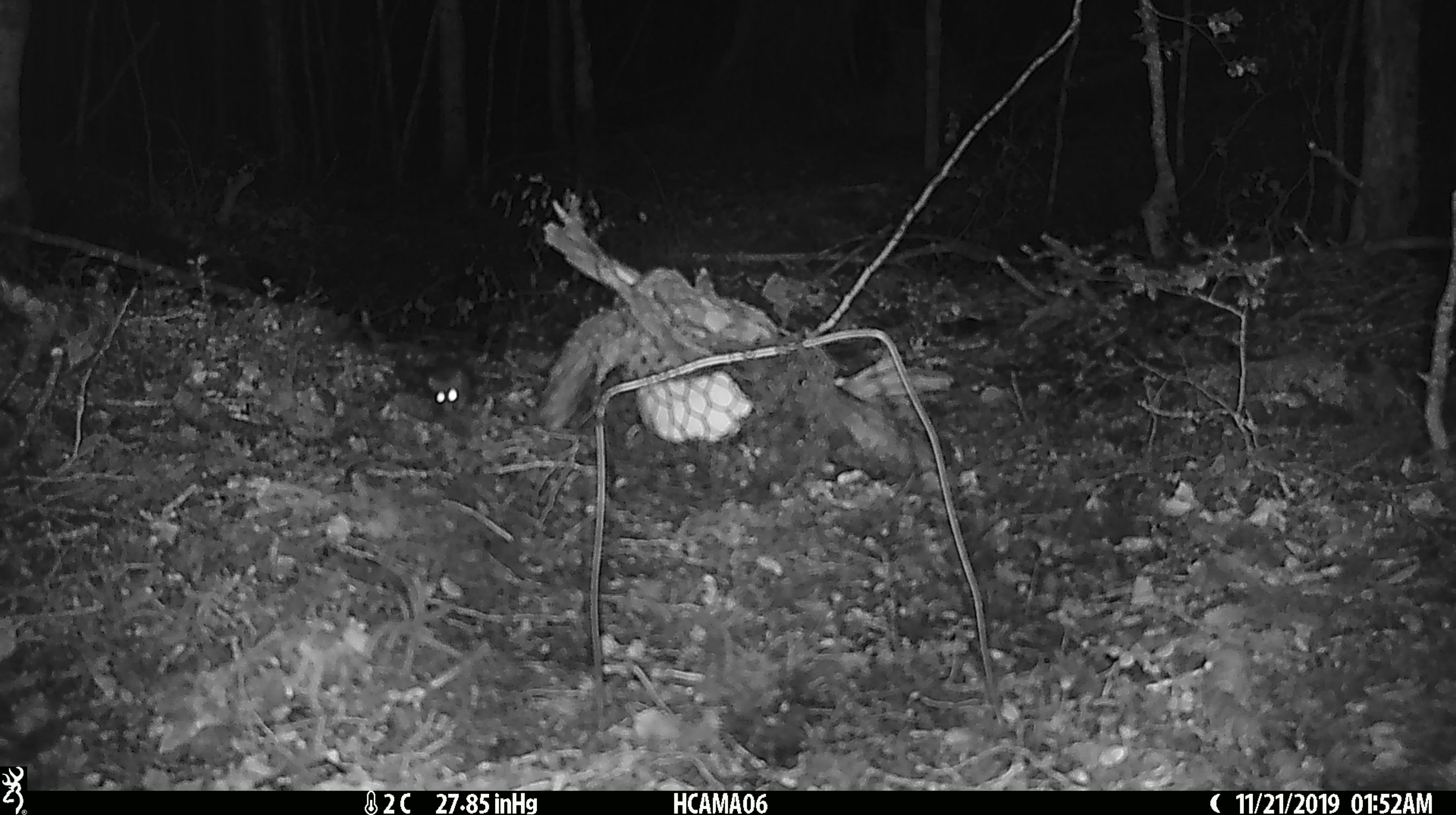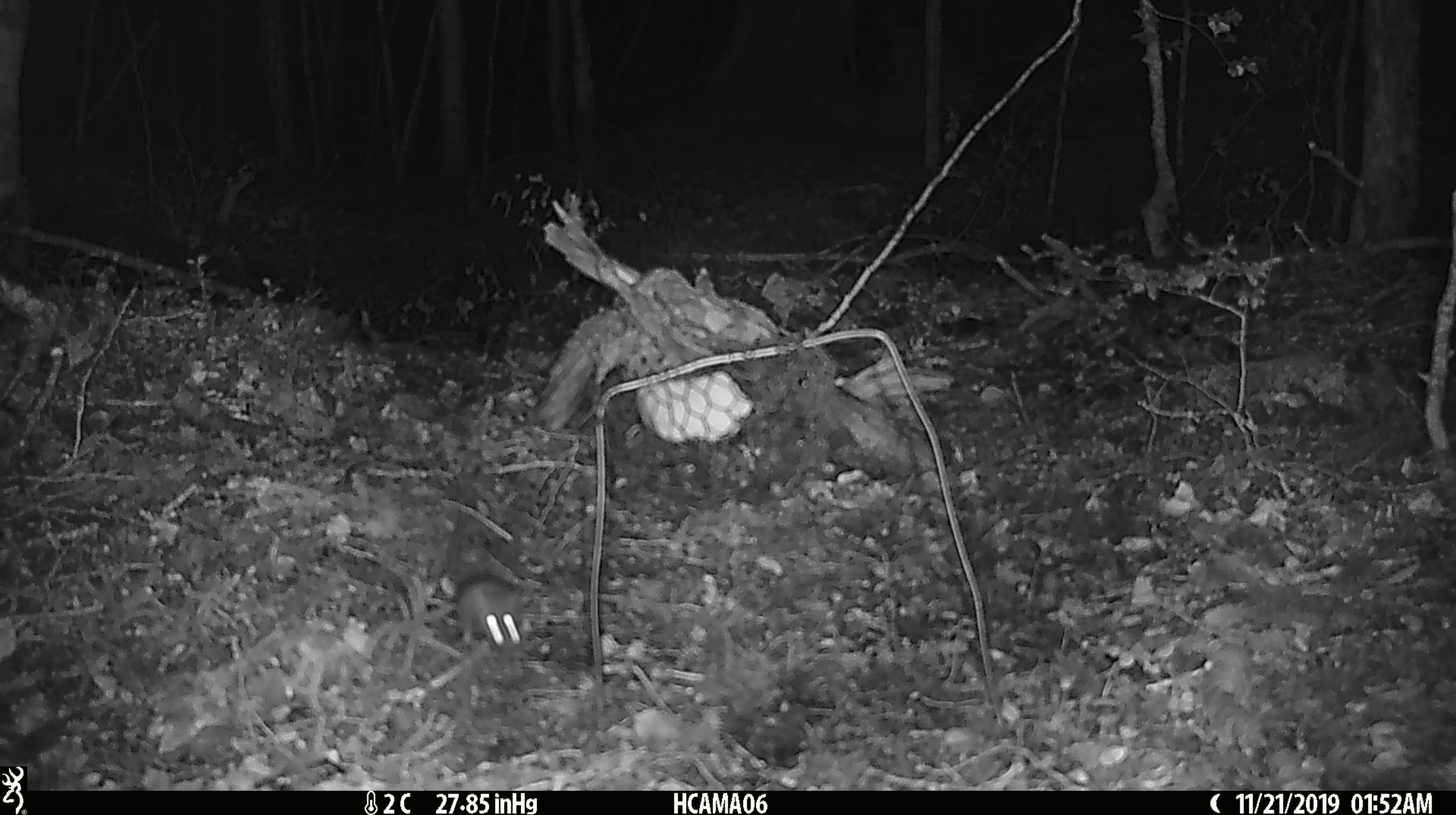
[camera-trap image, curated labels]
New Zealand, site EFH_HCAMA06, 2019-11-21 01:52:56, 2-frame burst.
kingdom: Animalia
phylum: Chordata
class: Mammalia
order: Rodentia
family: Muridae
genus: Mus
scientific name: Mus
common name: mouse